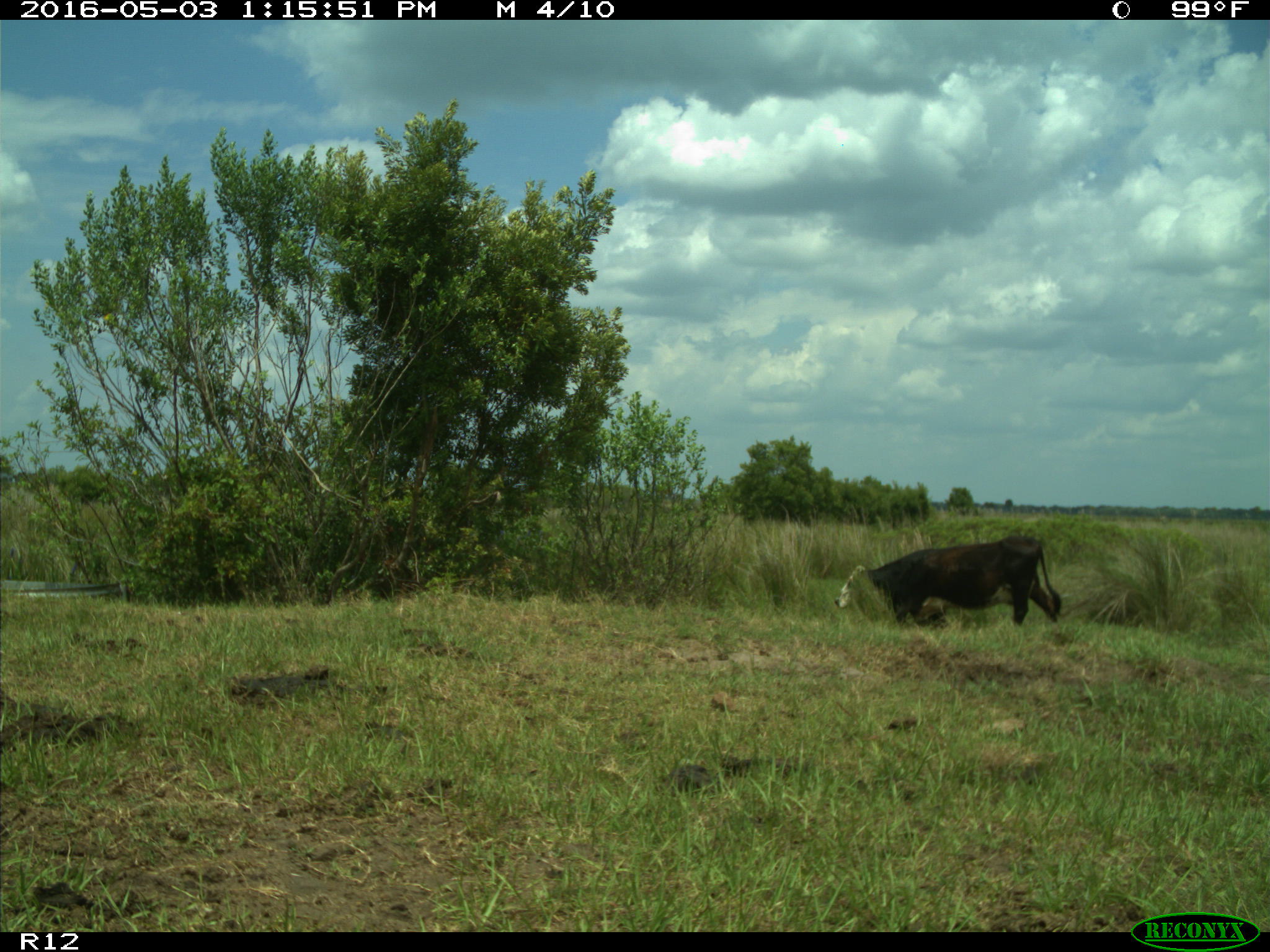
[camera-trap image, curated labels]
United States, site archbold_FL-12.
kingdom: Animalia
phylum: Chordata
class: Mammalia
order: Artiodactyla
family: Bovidae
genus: Bos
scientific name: Bos taurus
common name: domestic cow